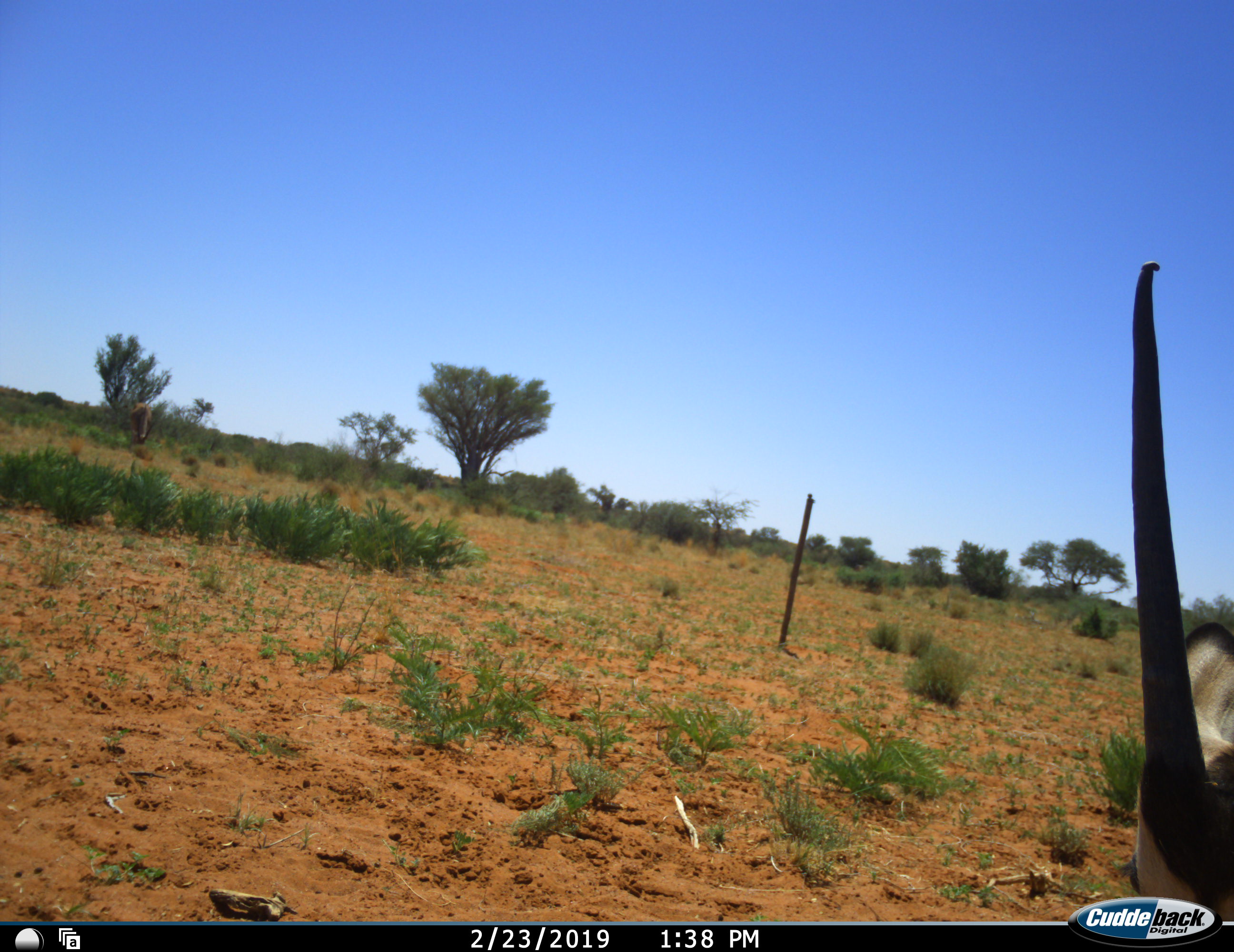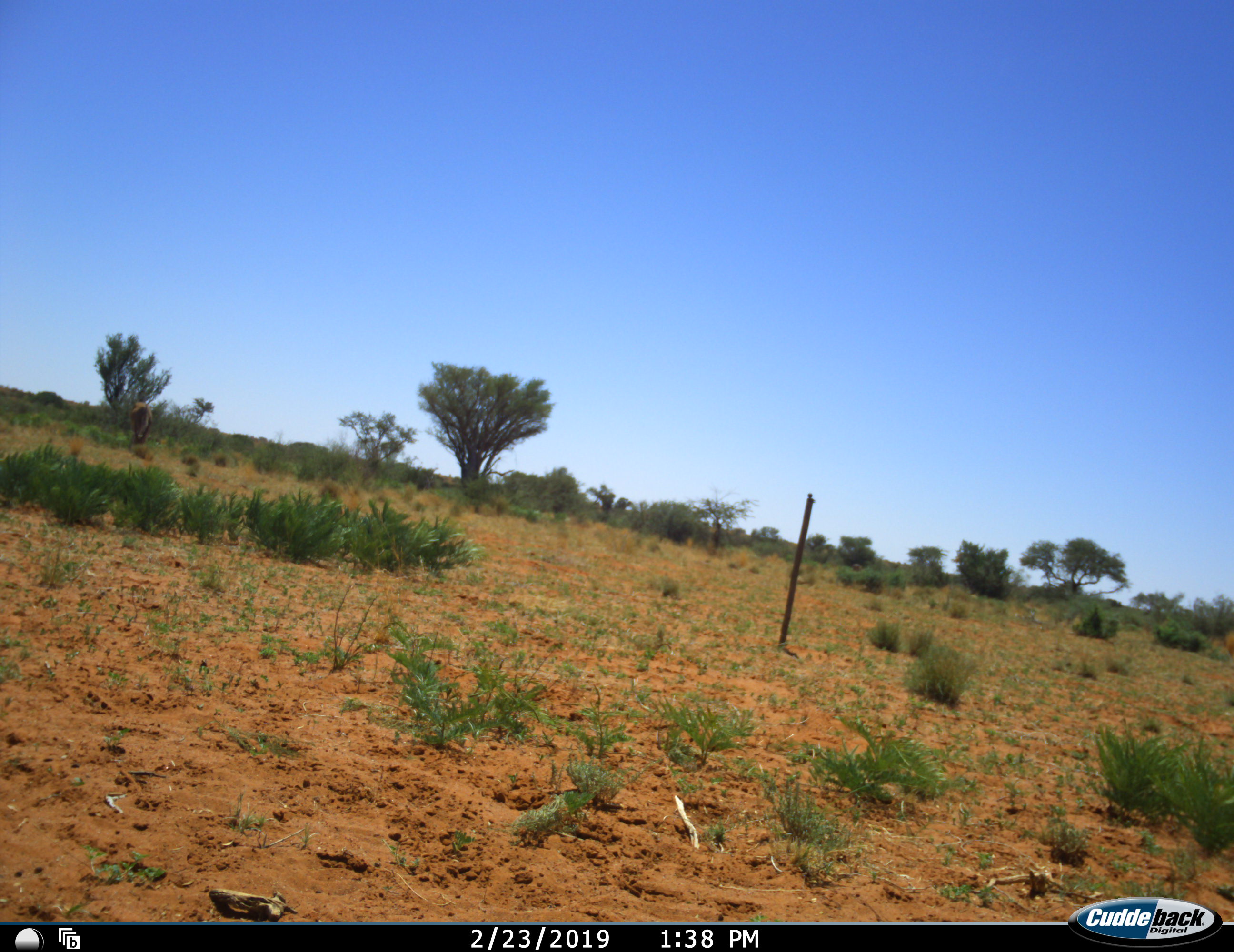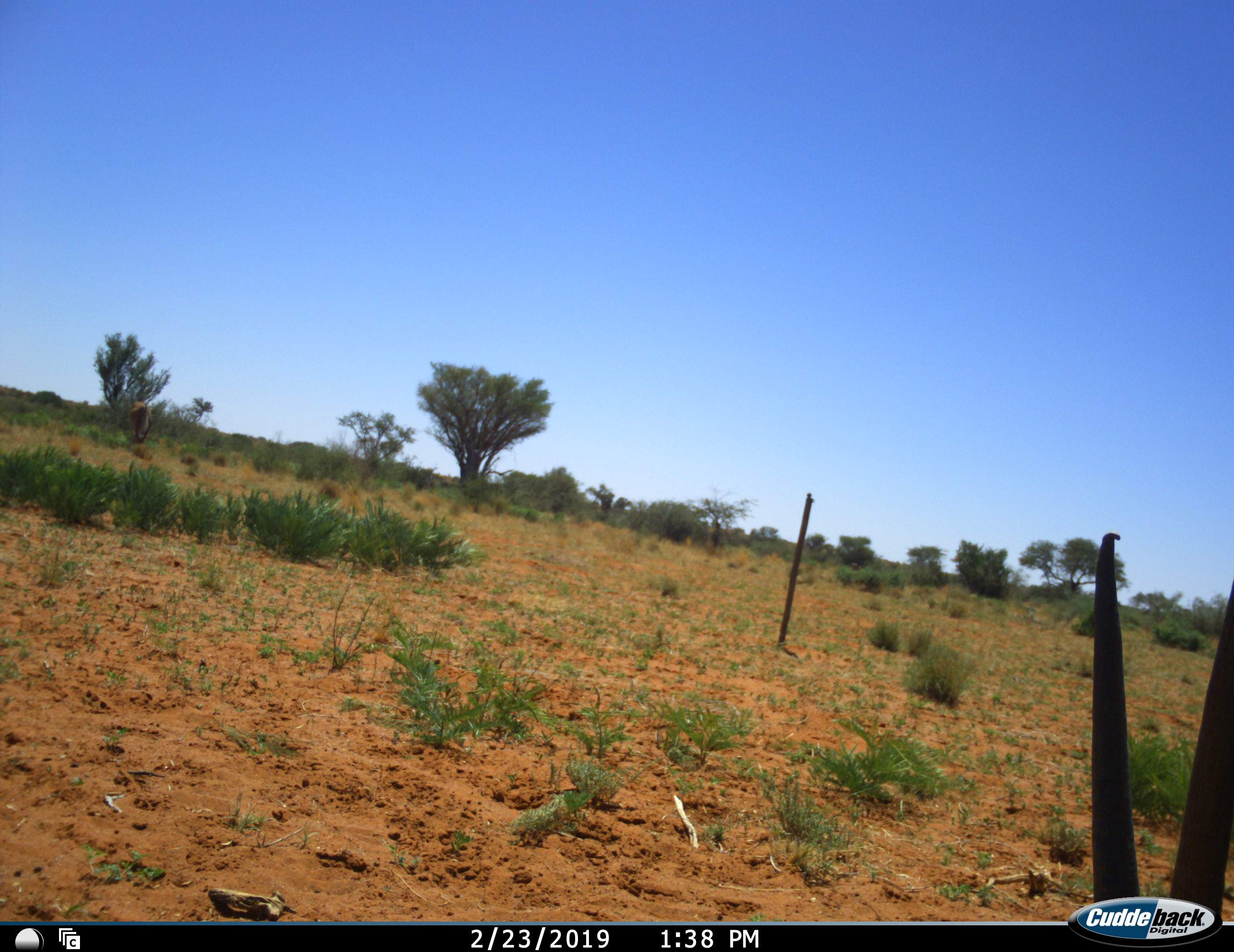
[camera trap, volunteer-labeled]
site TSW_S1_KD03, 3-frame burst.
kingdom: Animalia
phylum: Chordata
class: Mammalia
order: Artiodactyla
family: Bovidae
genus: Oryx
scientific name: Oryx gazella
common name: gemsbok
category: oryx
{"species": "oryx (gemsbok) (Oryx gazella)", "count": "1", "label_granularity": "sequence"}